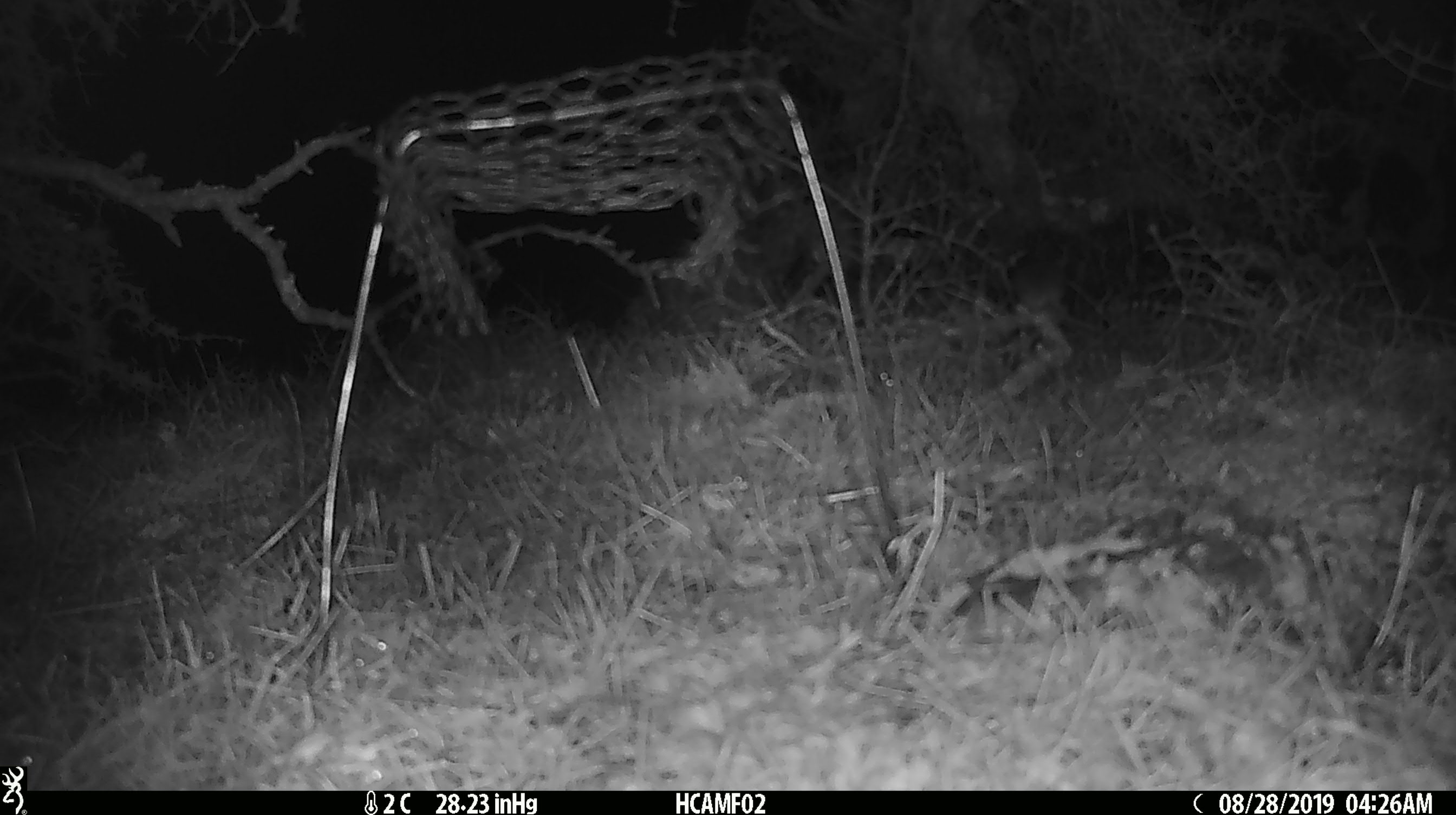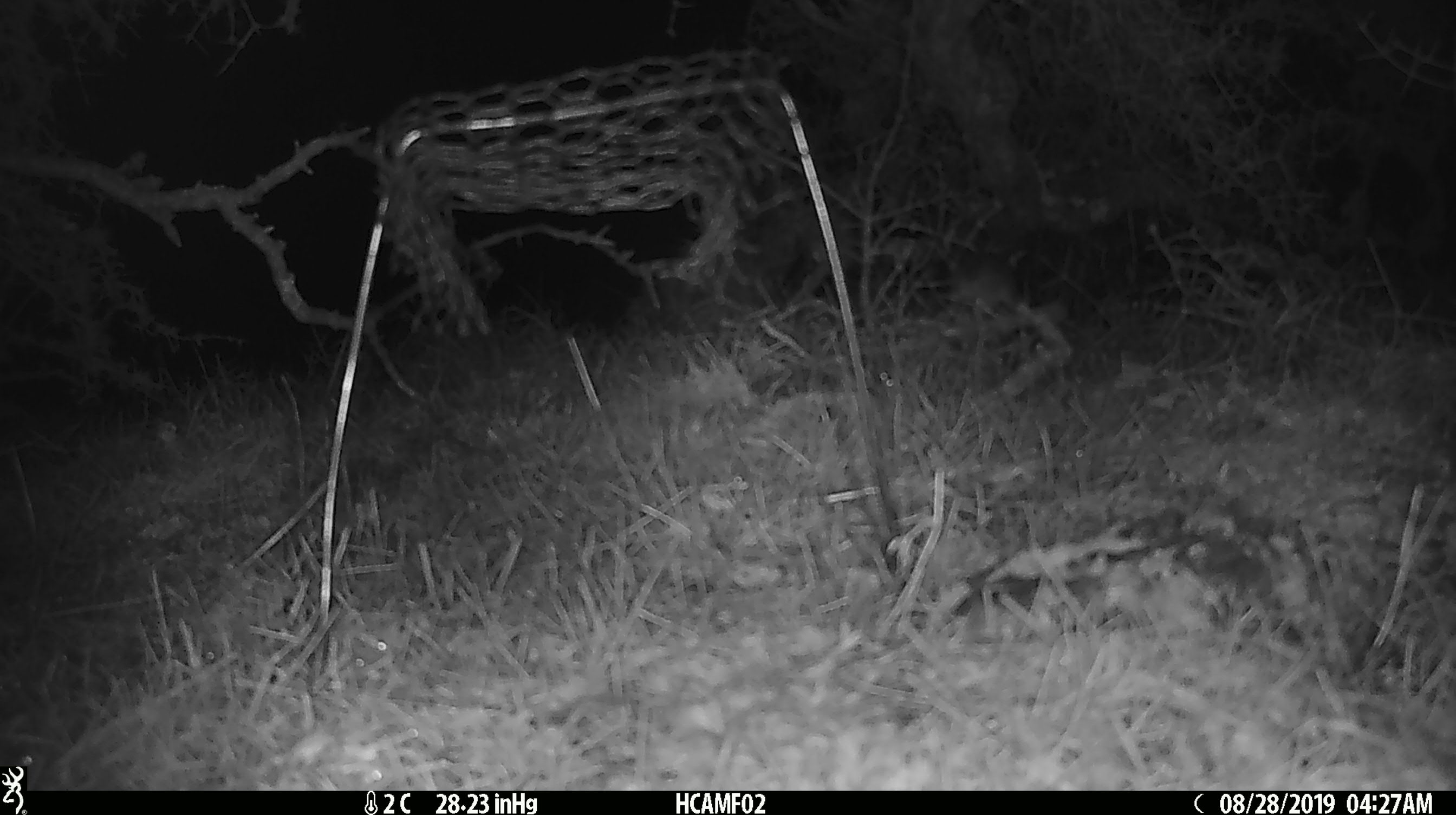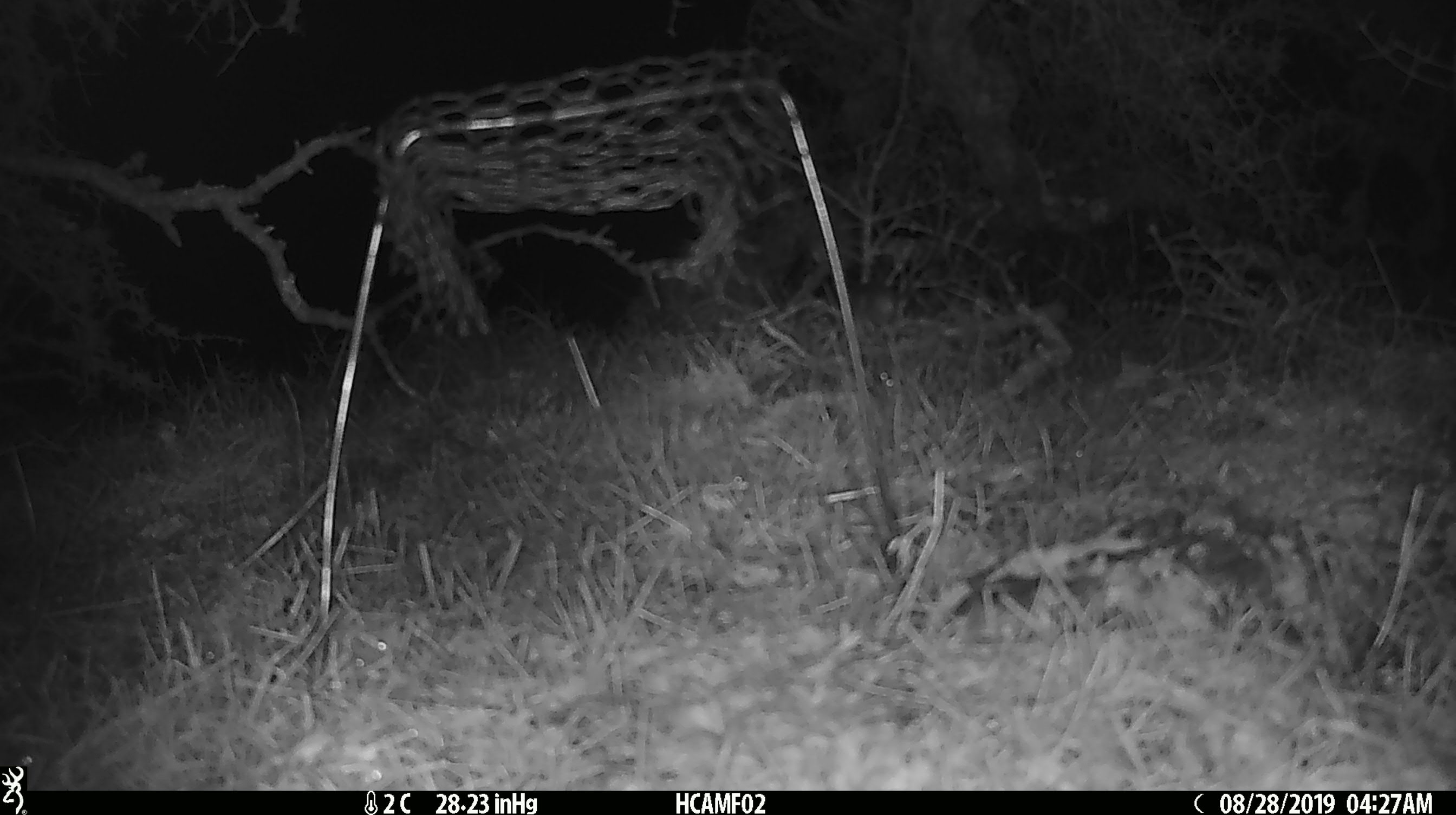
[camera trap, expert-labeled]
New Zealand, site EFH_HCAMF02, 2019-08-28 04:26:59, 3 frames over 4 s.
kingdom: Animalia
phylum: Chordata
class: Mammalia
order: Rodentia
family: Muridae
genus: Mus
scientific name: Mus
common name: mouse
Mouse (Mus).